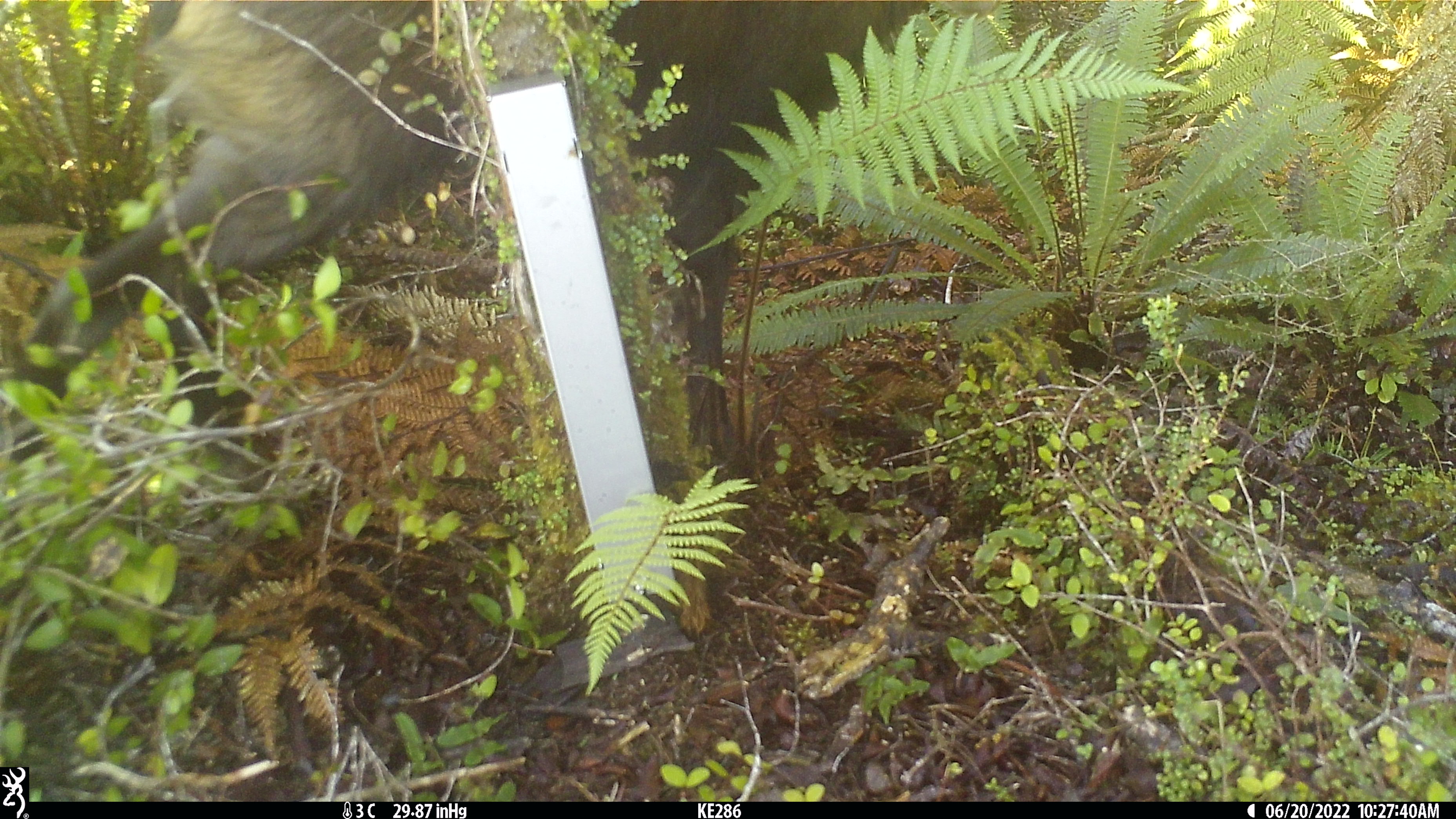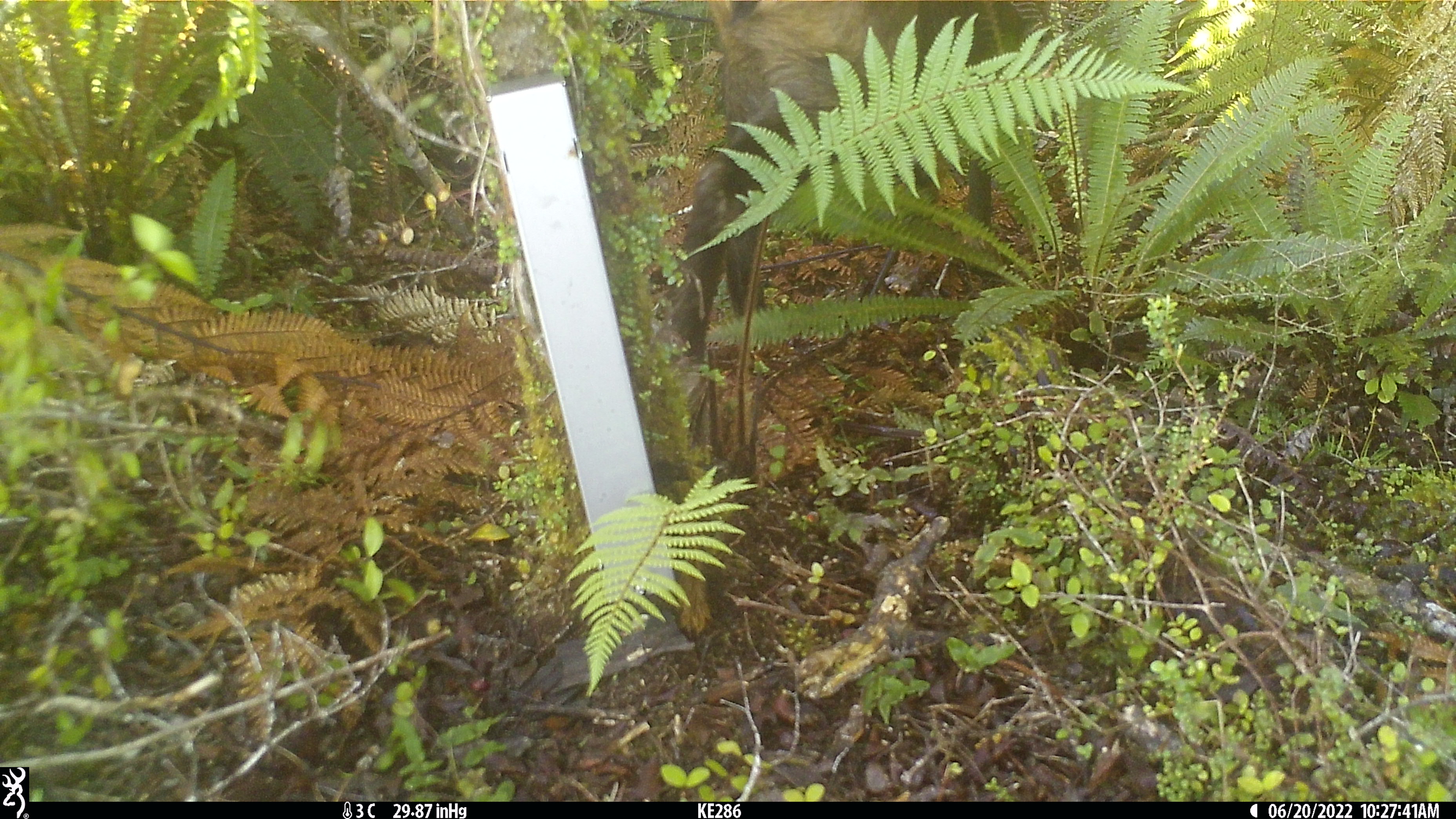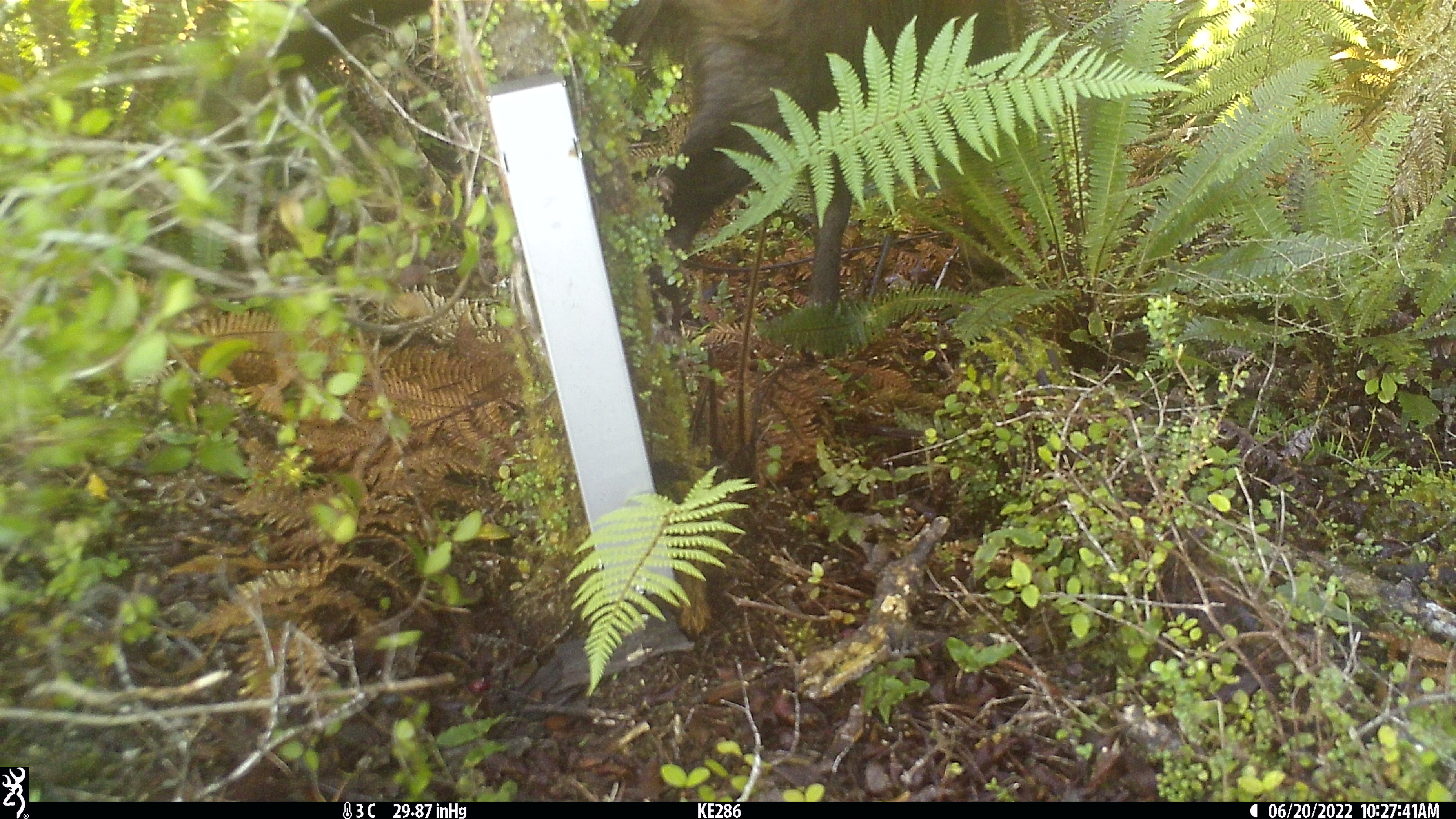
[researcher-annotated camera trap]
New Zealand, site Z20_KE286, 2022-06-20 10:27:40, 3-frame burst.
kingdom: Animalia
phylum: Chordata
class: Mammalia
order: Artiodactyla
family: Bovidae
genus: Rupicapra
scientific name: Rupicapra rupicapra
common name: alpine chamois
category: chamois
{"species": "chamois (alpine chamois) (Rupicapra rupicapra)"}